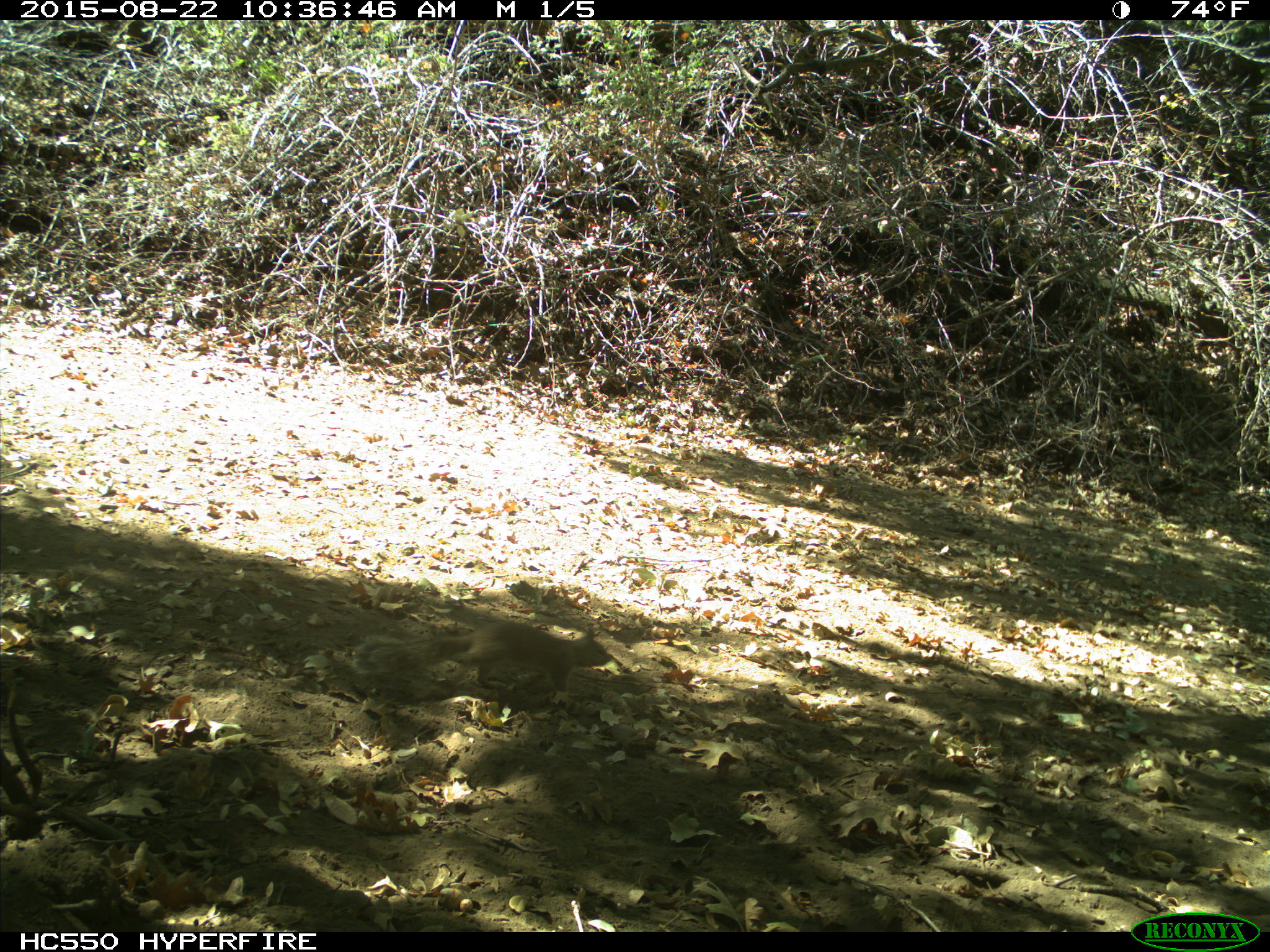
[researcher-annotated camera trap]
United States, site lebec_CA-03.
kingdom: Animalia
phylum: Chordata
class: Mammalia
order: Rodentia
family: Sciuridae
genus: Otospermophilus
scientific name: Otospermophilus beecheyi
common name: california ground squirrel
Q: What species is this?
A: Otospermophilus beecheyi (california ground squirrel).